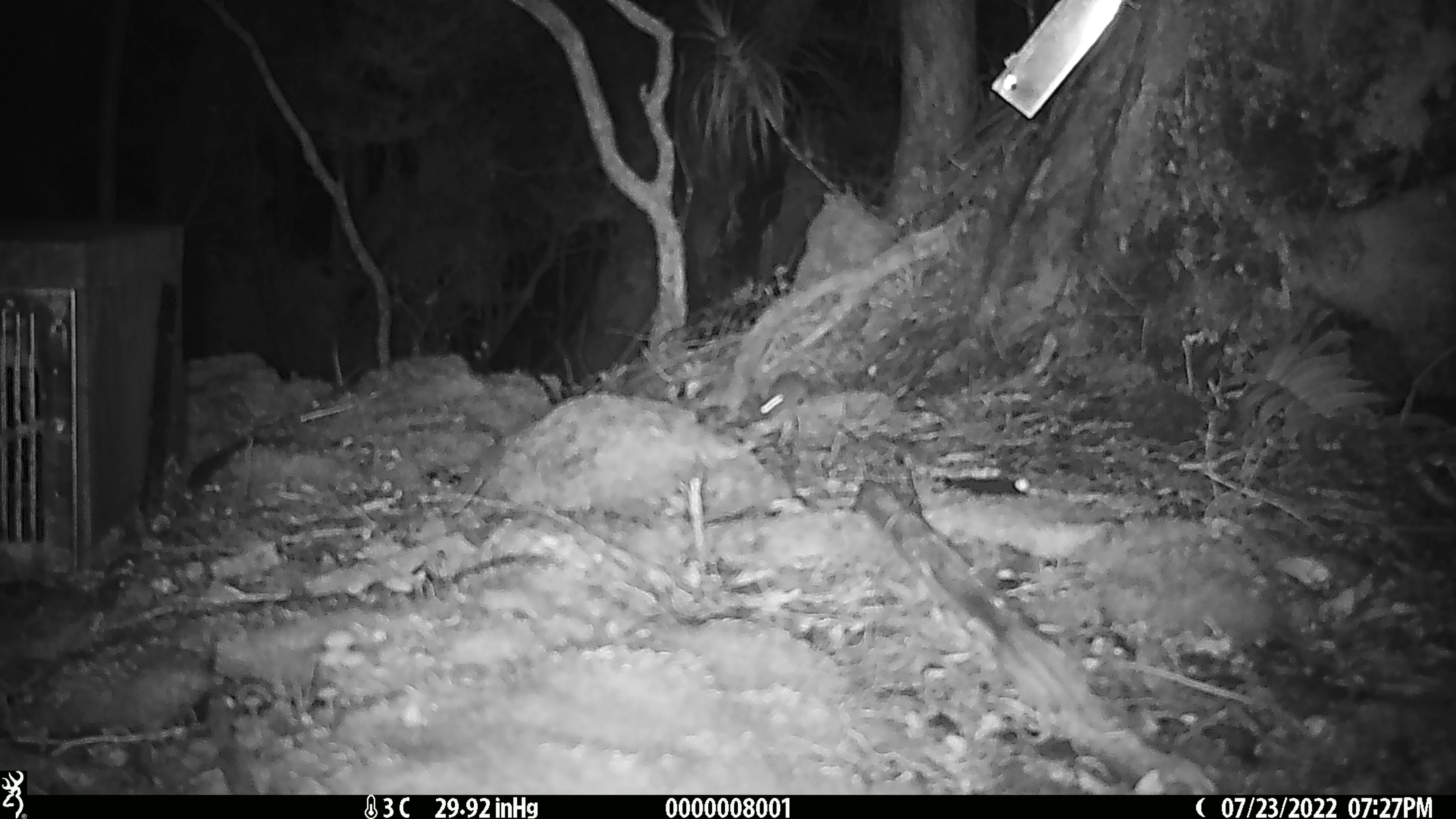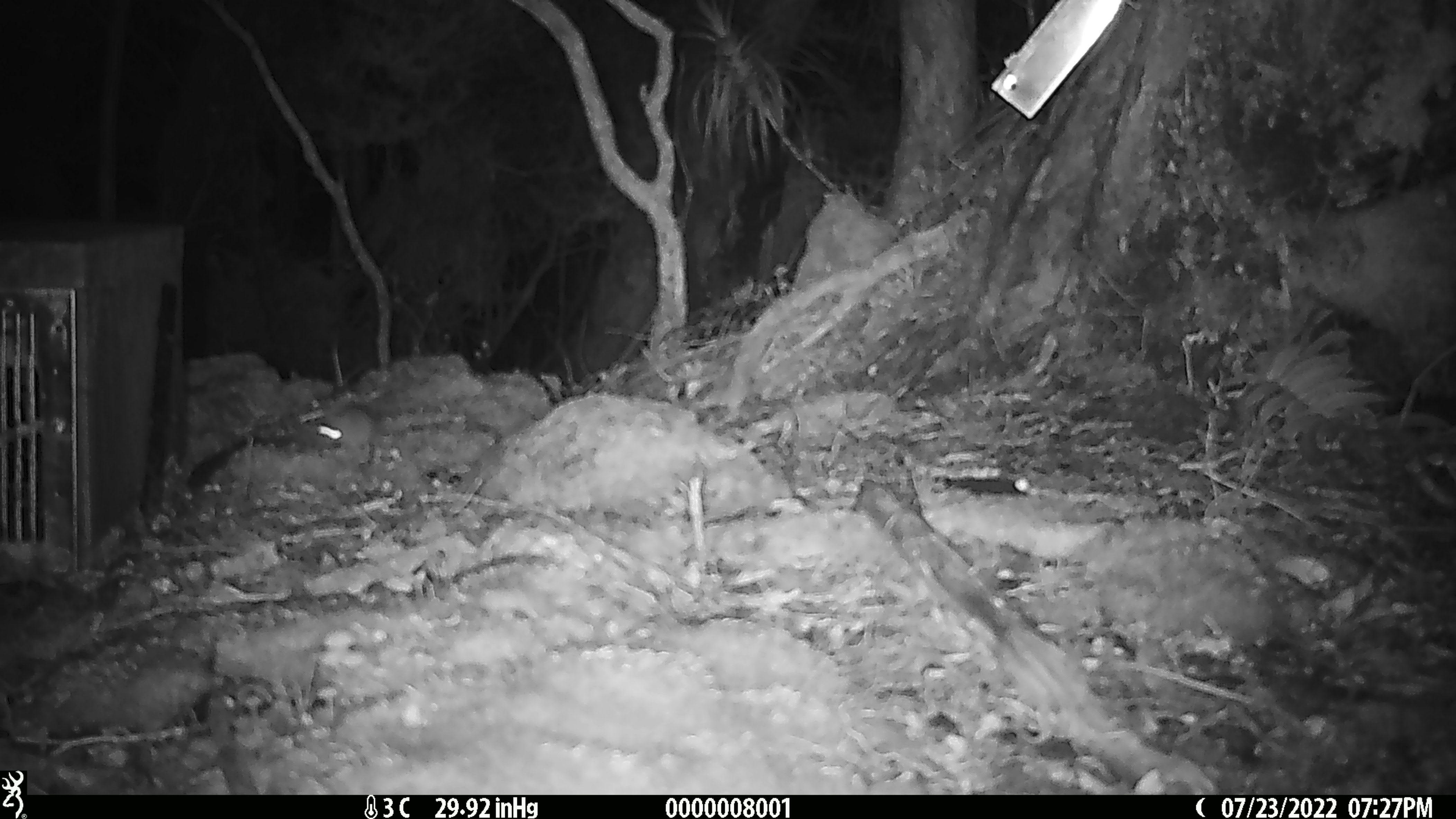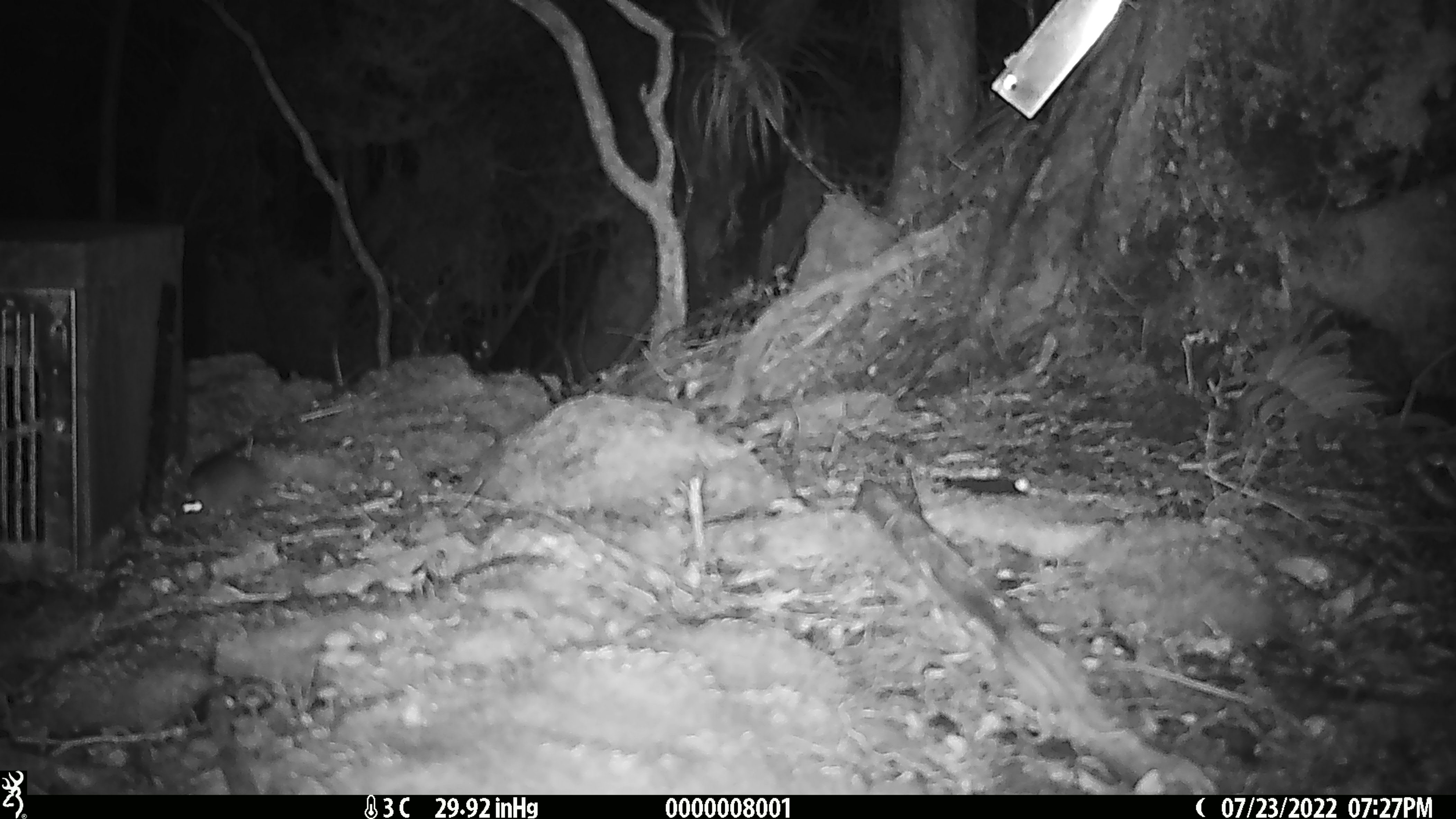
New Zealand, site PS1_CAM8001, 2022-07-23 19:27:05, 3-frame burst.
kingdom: Animalia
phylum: Chordata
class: Mammalia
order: Rodentia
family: Muridae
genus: Mus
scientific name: Mus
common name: mouse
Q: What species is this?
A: Mouse (Mus).